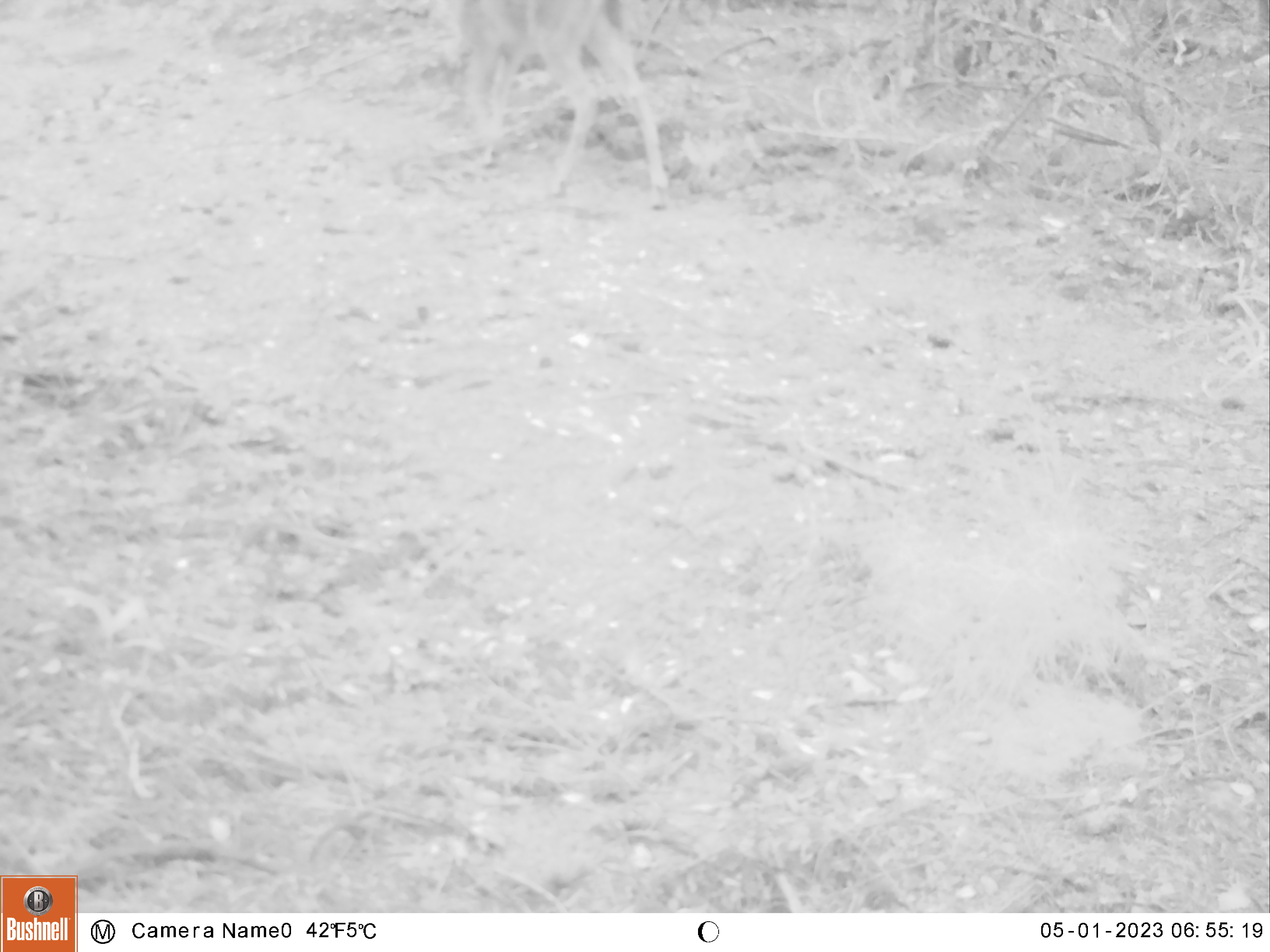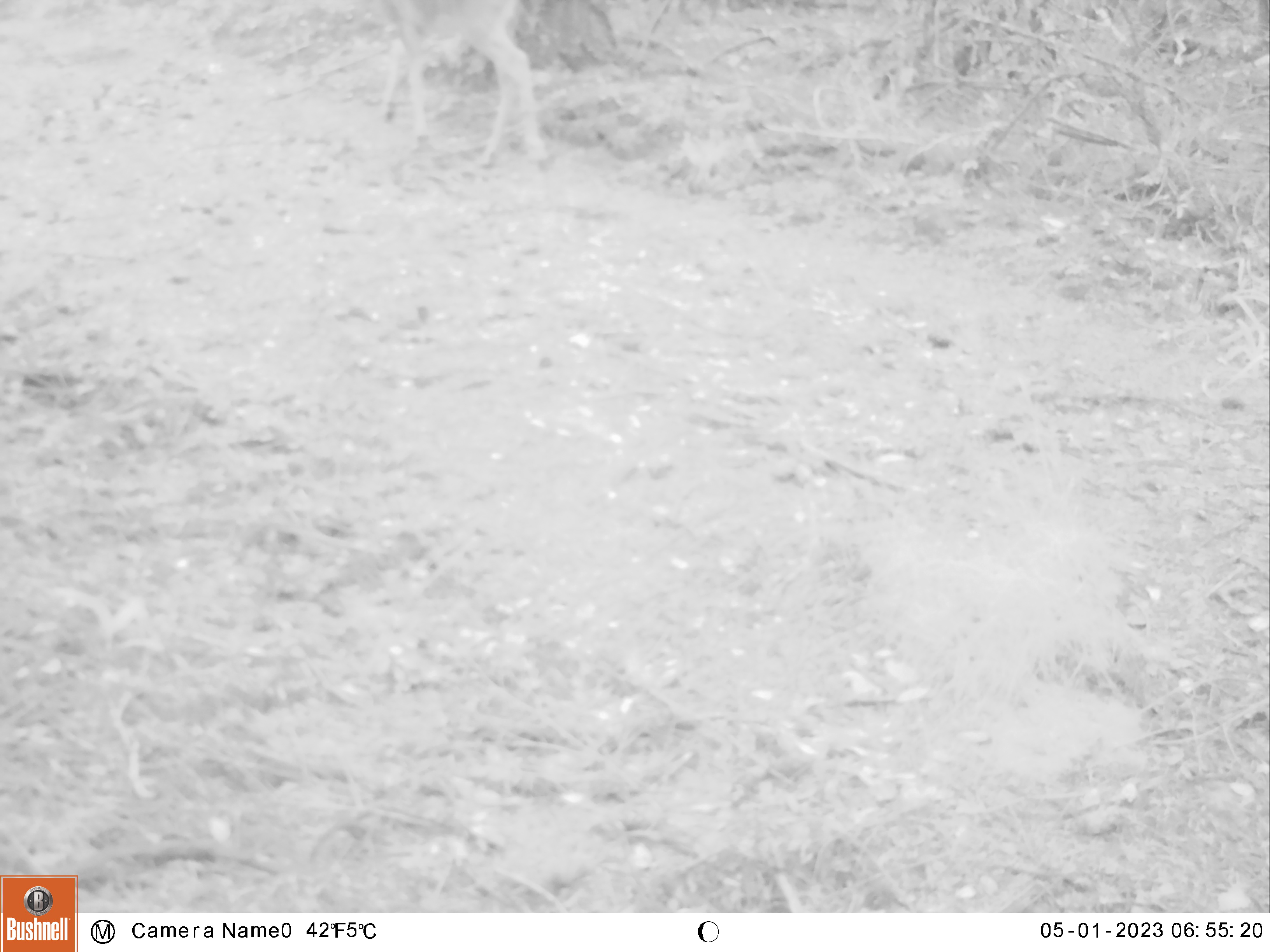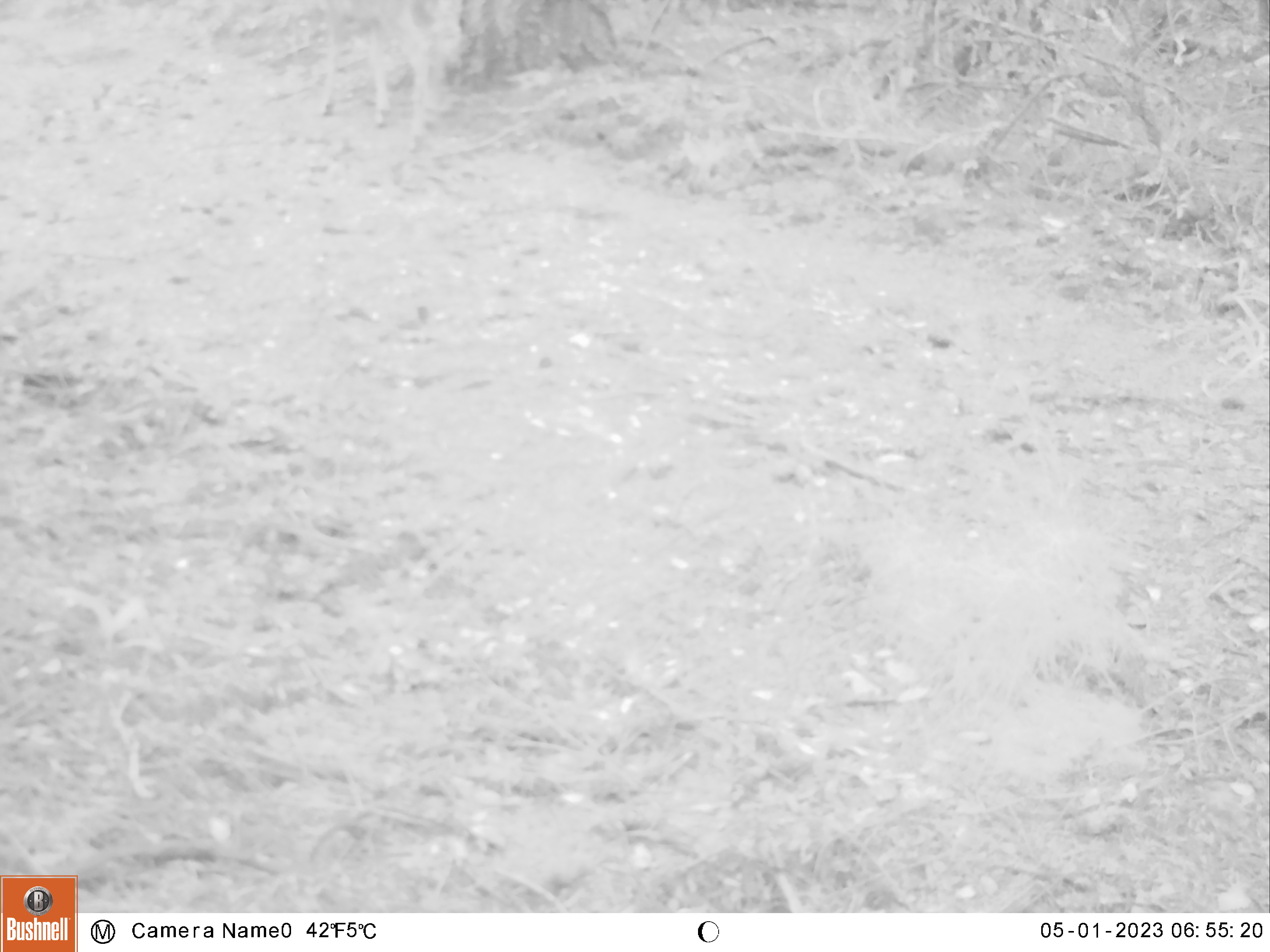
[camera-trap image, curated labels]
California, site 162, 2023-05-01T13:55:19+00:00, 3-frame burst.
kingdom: Animalia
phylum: Chordata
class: Mammalia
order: Artiodactyla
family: Cervidae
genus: Odocoileus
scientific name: Odocoileus hemionus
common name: mule deer